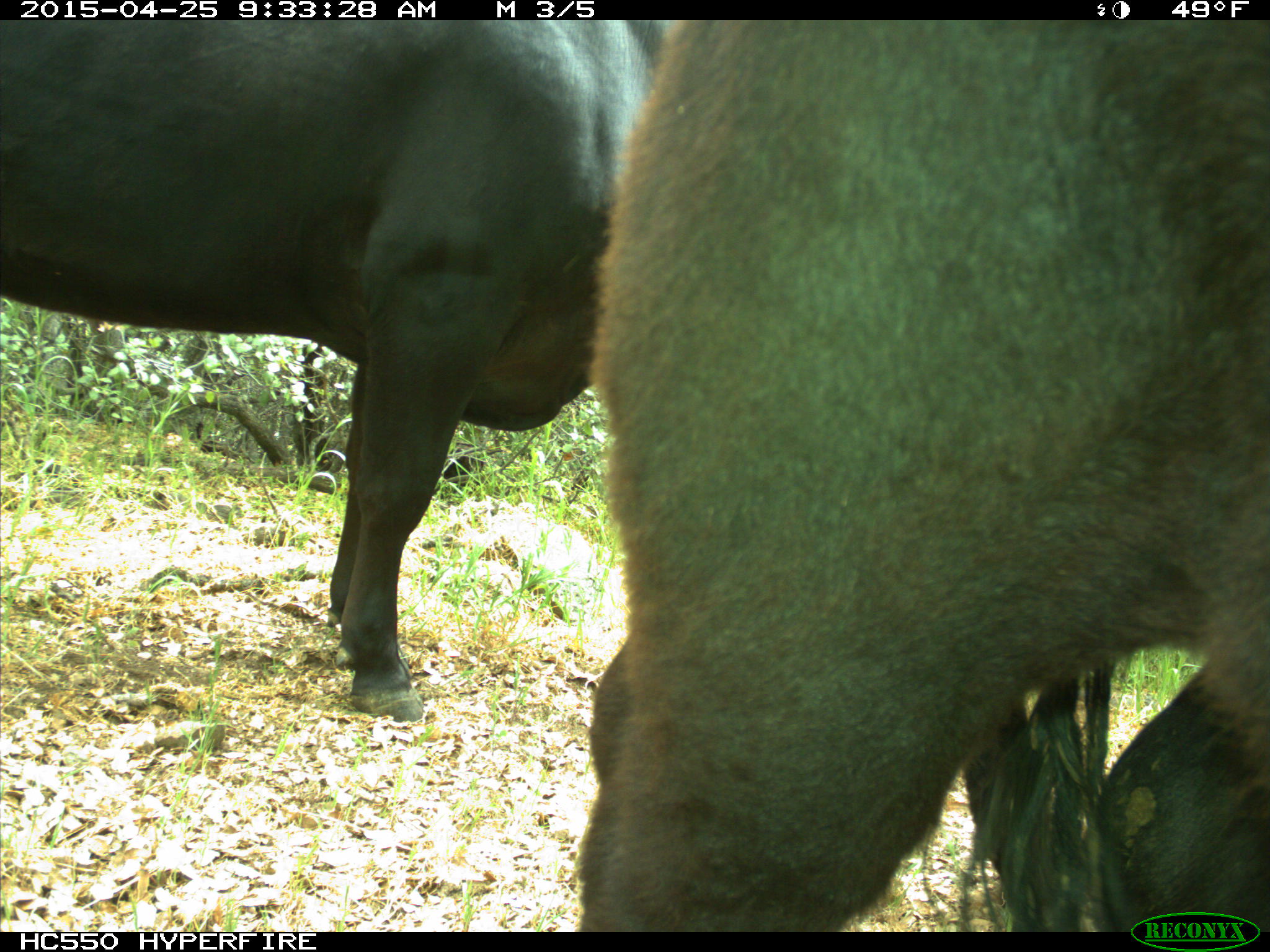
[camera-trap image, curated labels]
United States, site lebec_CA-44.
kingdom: Animalia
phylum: Chordata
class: Mammalia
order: Artiodactyla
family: Suidae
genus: Sus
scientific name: Sus scrofa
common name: wild boar